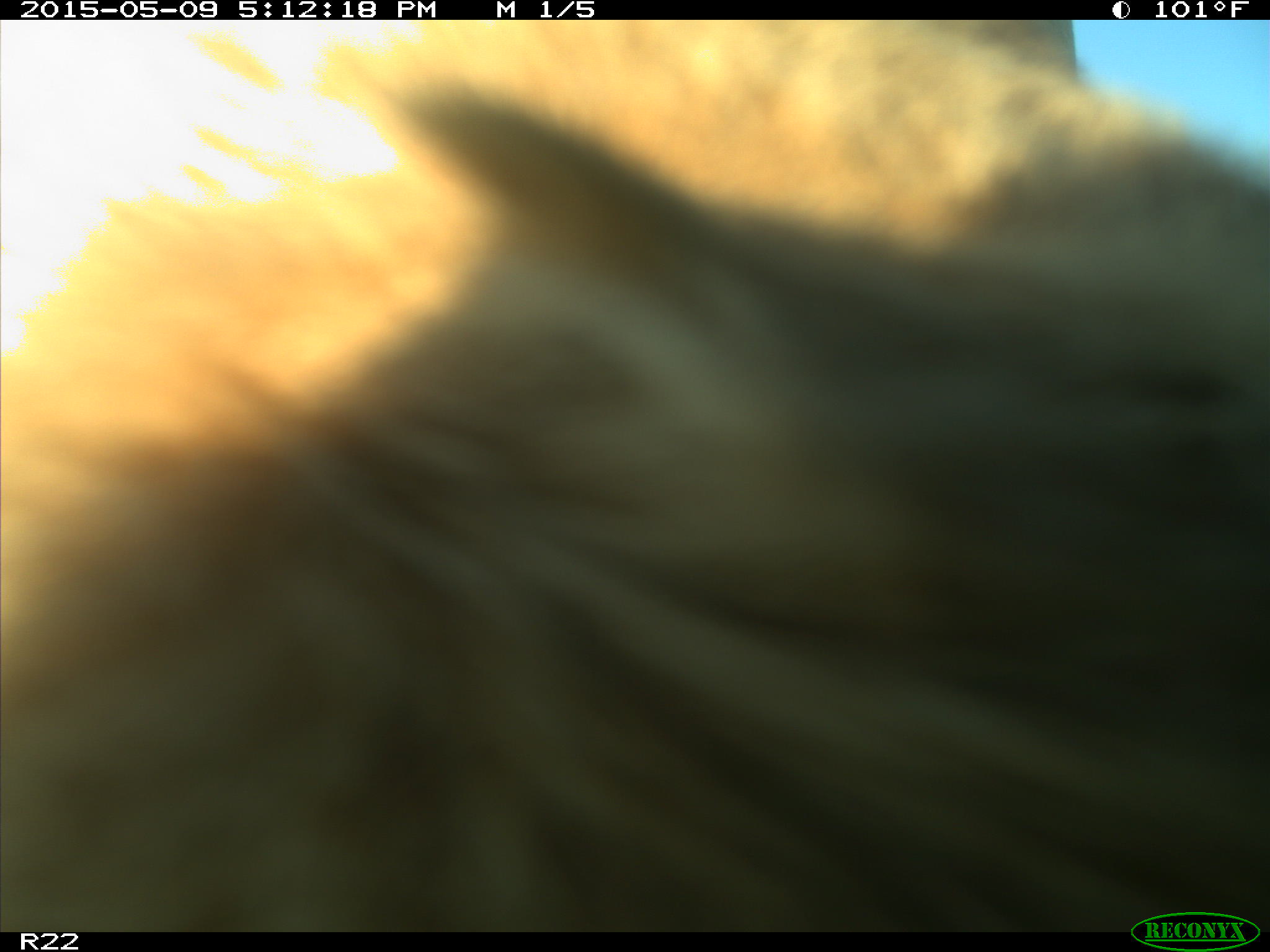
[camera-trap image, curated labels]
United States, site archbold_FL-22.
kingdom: Animalia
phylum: Chordata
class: Mammalia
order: Artiodactyla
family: Bovidae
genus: Bos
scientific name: Bos taurus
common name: domestic cow